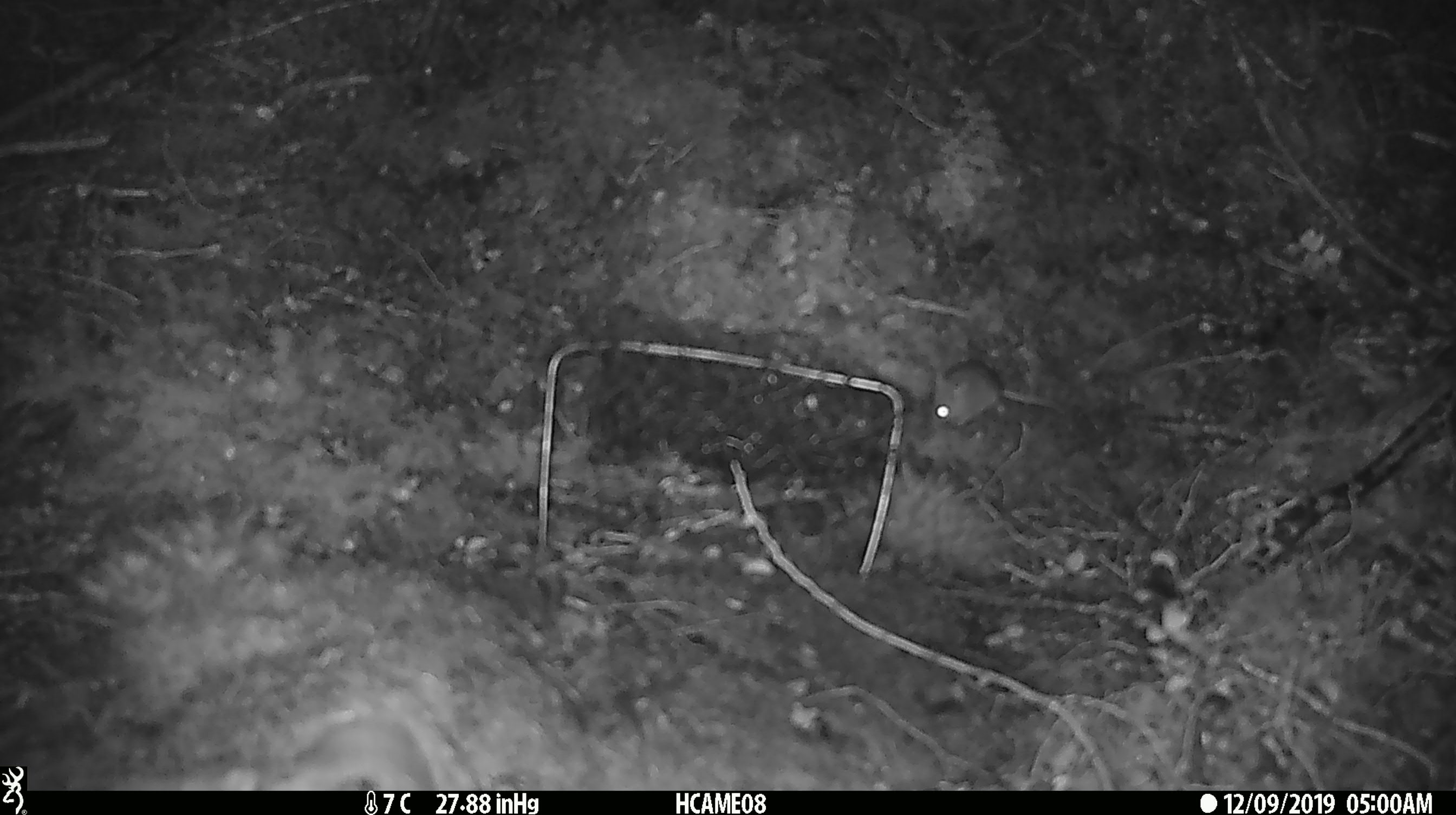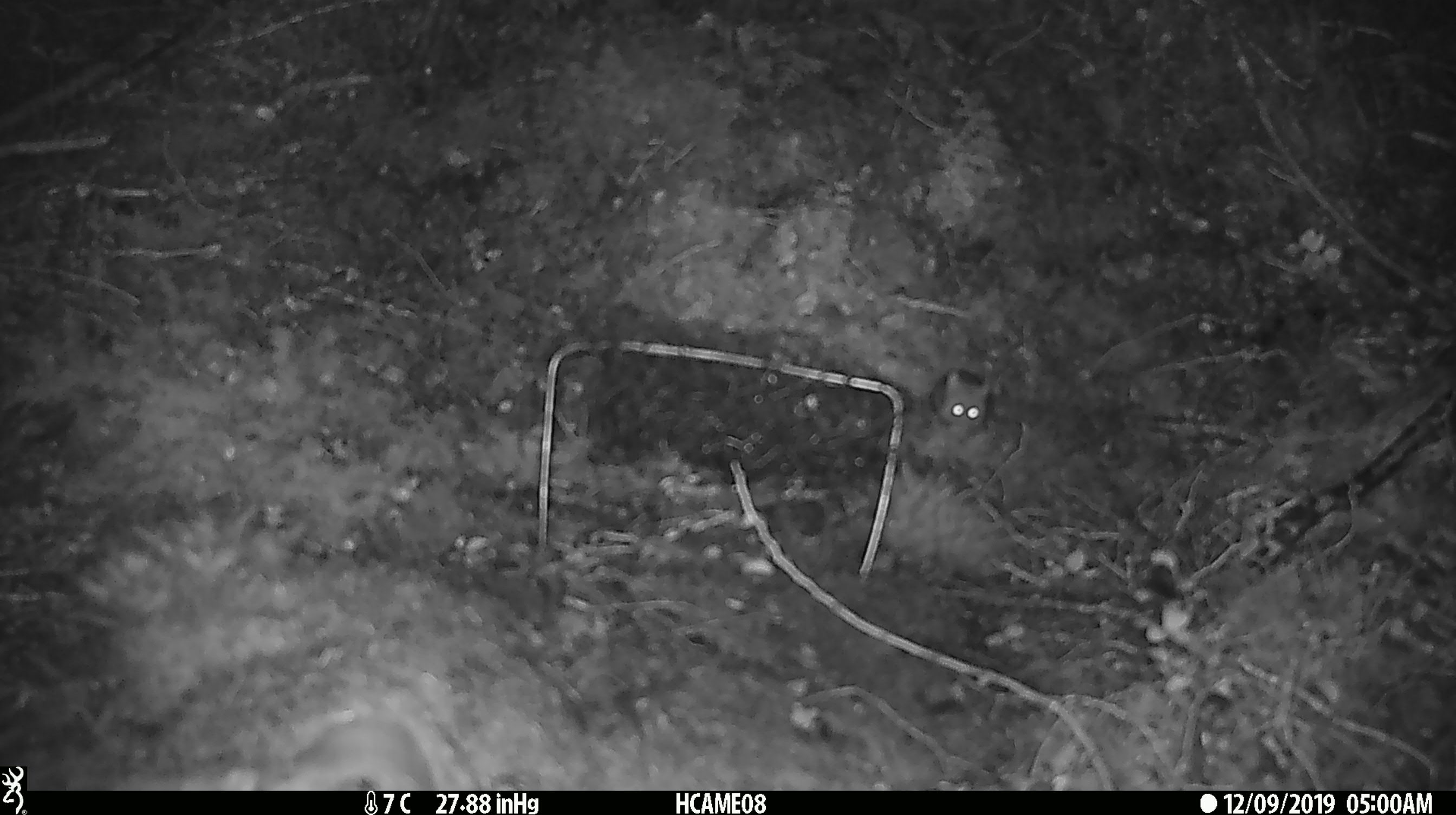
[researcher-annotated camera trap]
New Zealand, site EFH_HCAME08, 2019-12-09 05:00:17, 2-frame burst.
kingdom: Animalia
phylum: Chordata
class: Mammalia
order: Rodentia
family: Muridae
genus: Mus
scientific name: Mus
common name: mouse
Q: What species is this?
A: Mouse (Mus).